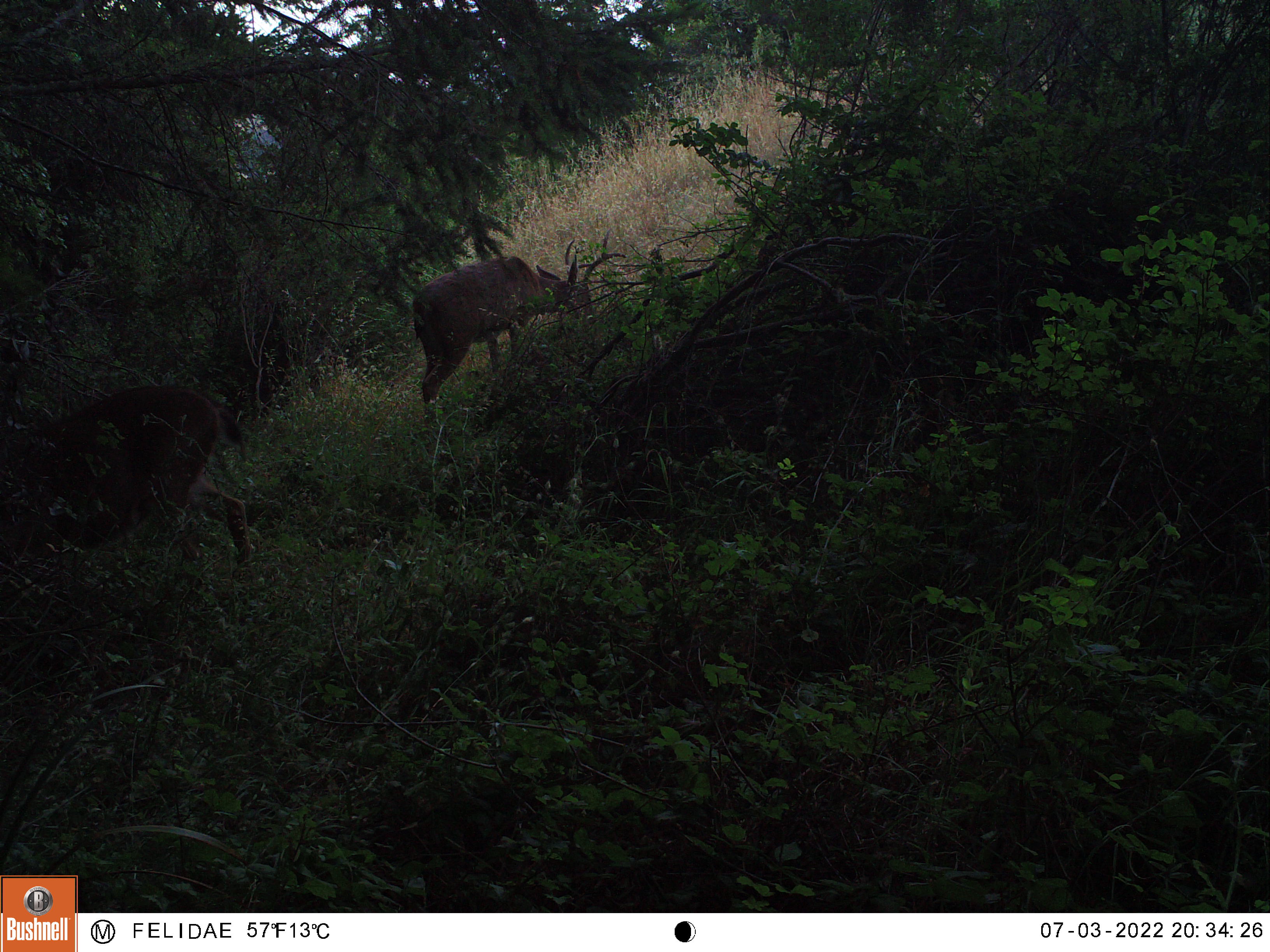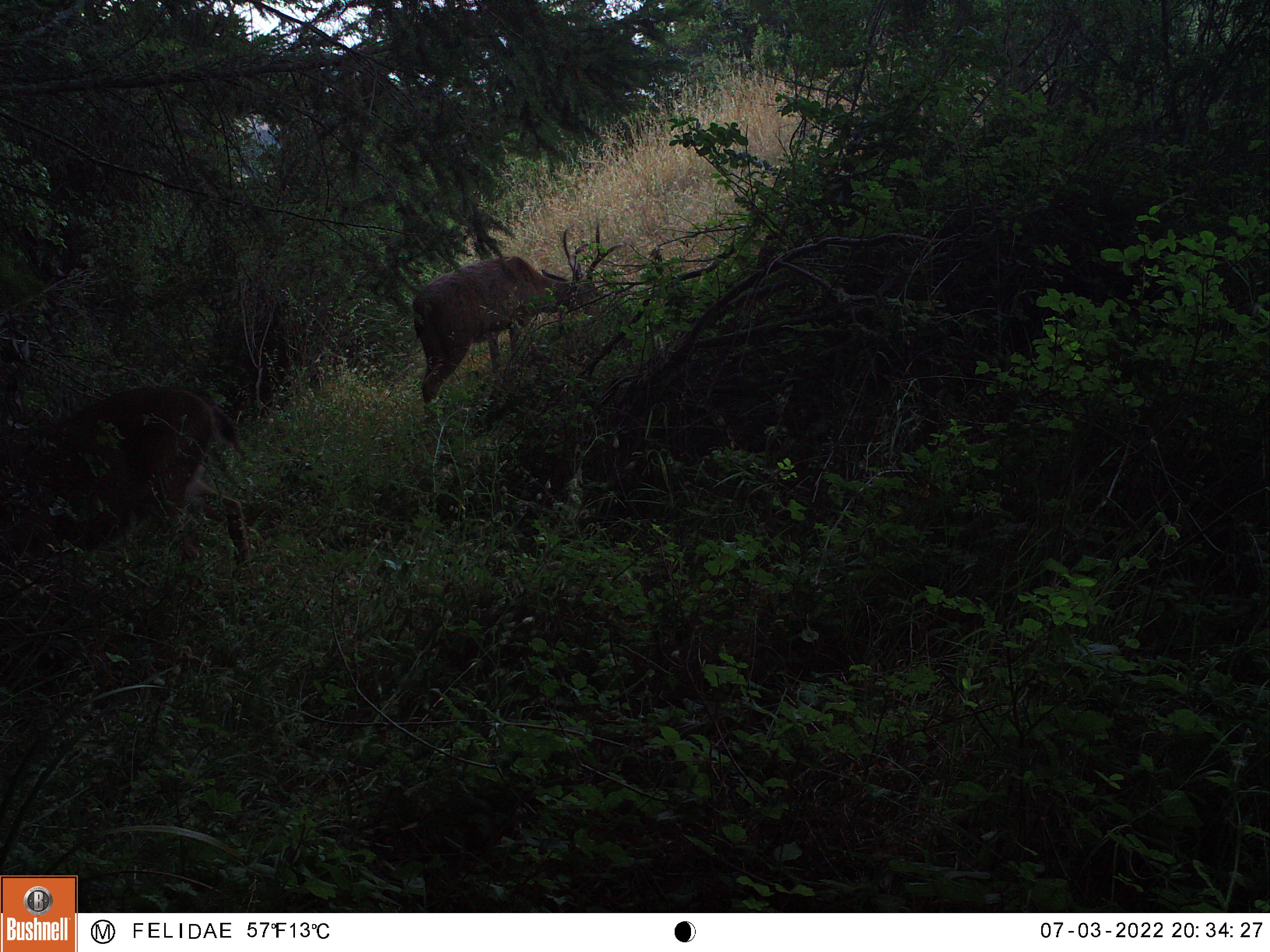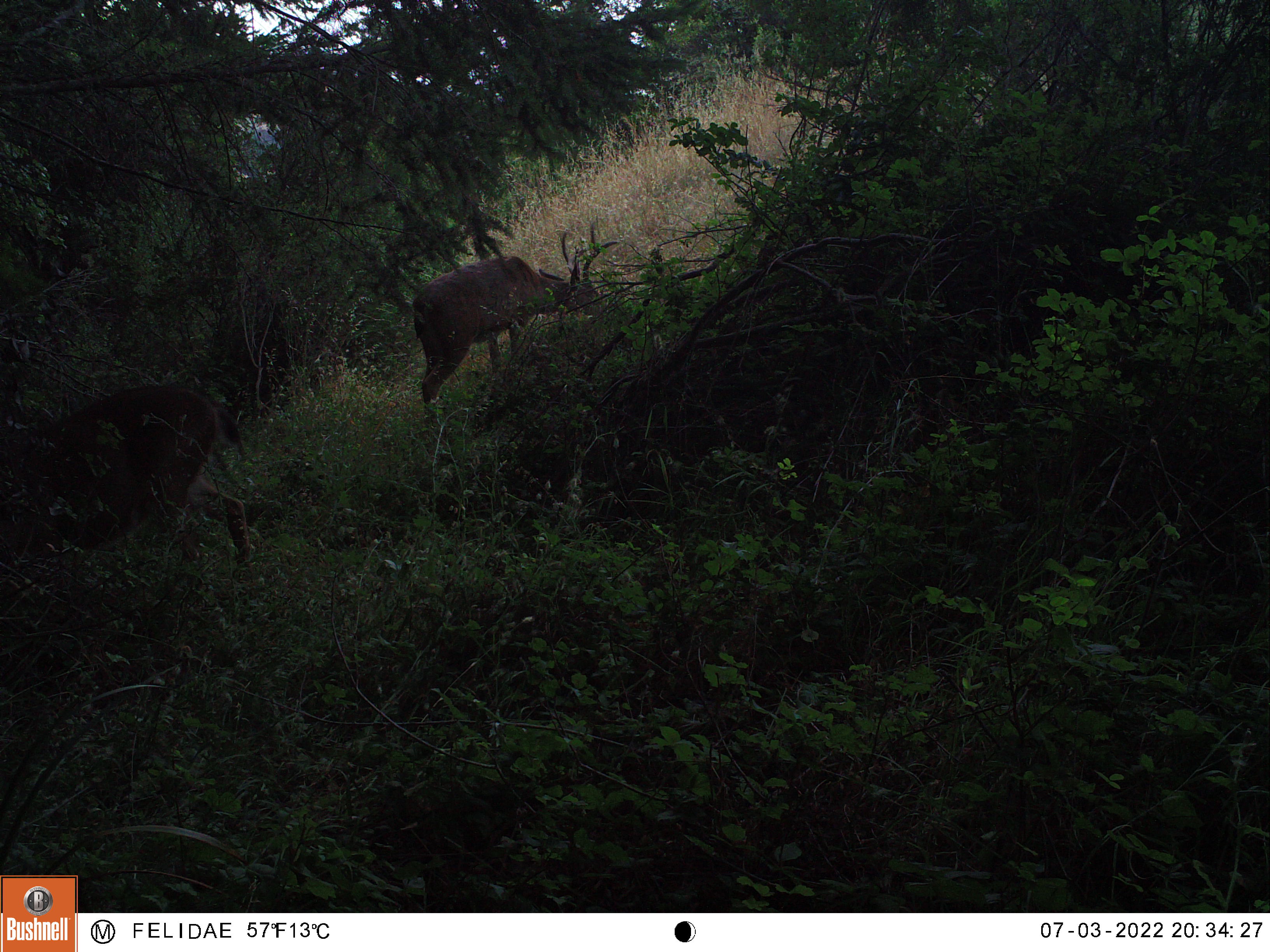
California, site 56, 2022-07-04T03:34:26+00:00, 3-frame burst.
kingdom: Animalia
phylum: Chordata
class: Mammalia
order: Artiodactyla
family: Cervidae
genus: Odocoileus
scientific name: Odocoileus hemionus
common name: mule deer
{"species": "mule deer (Odocoileus hemionus)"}